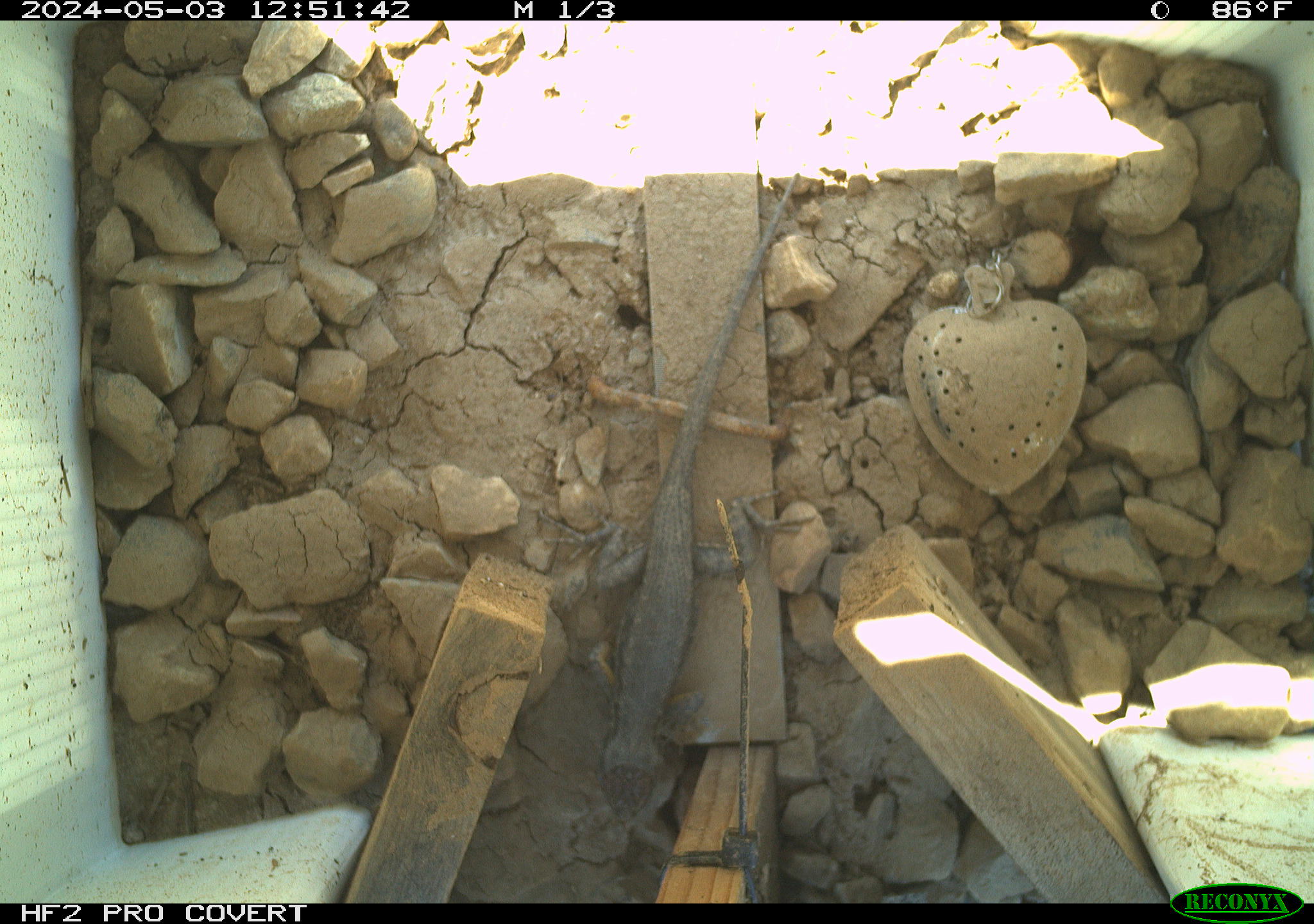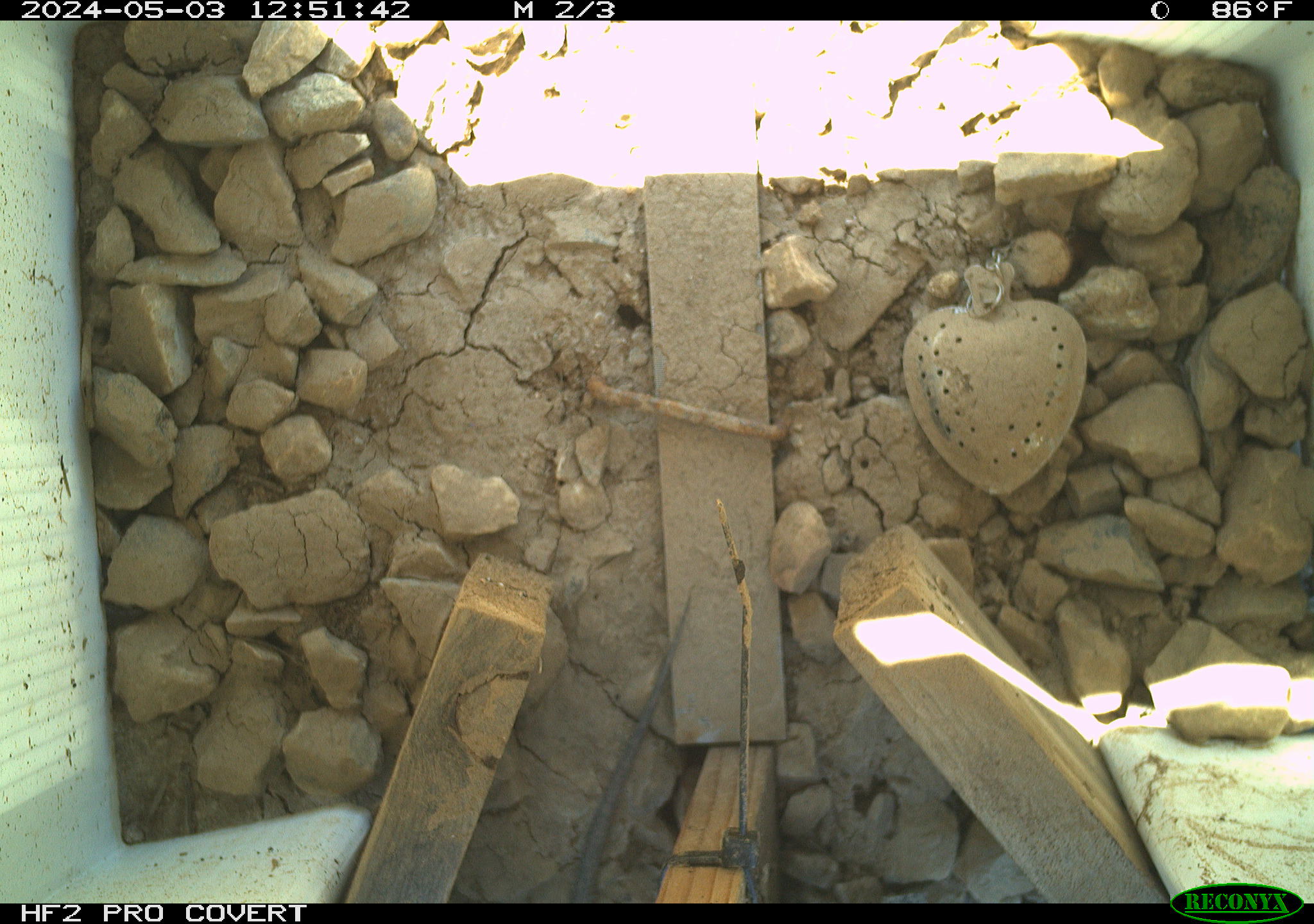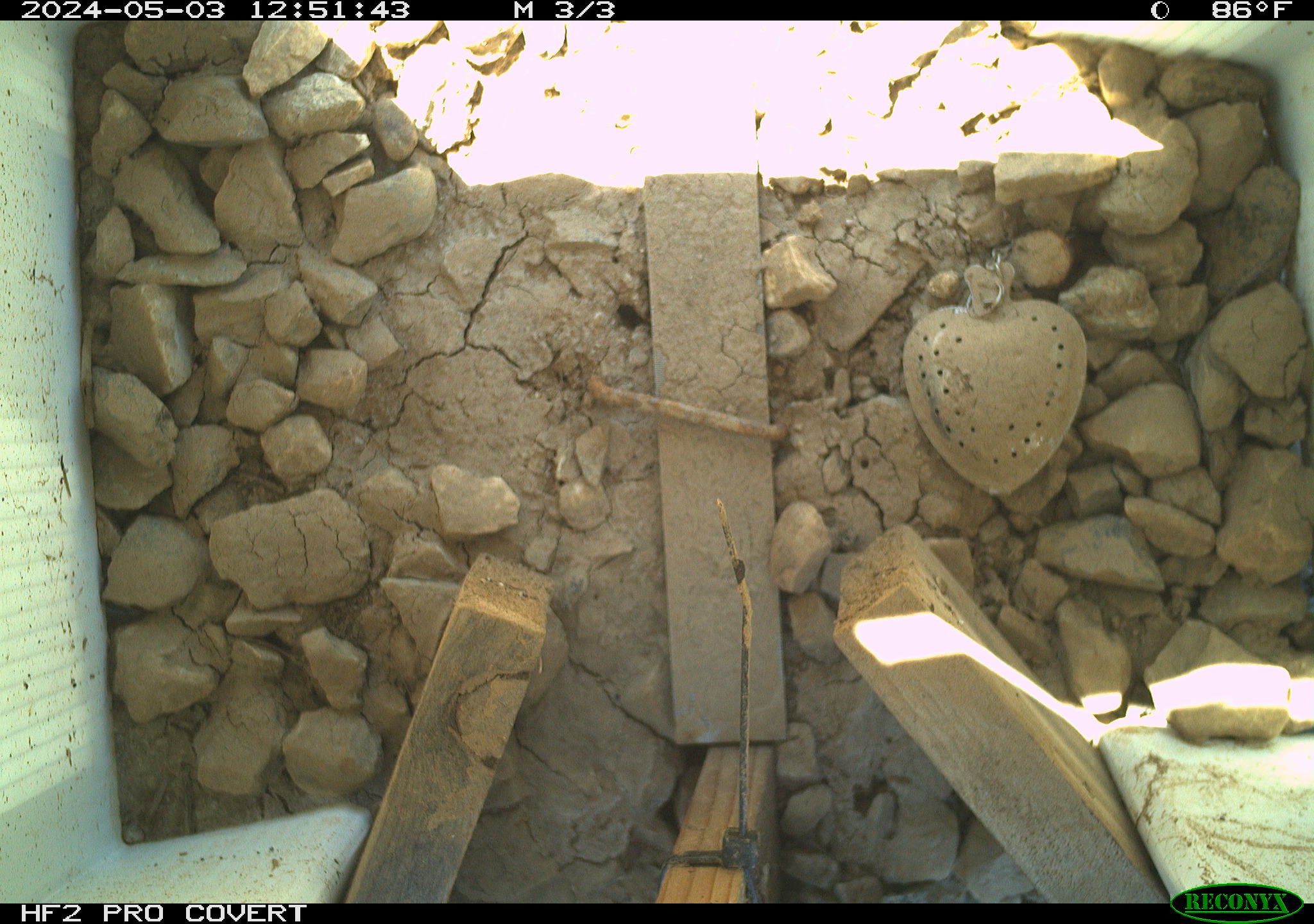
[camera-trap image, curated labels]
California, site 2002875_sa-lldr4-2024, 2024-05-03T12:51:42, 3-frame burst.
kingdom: Animalia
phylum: Chordata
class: Reptilia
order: Squamata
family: Phrynosomatidae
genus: Sceloporus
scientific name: Sceloporus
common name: spiny lizards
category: sceloporus species